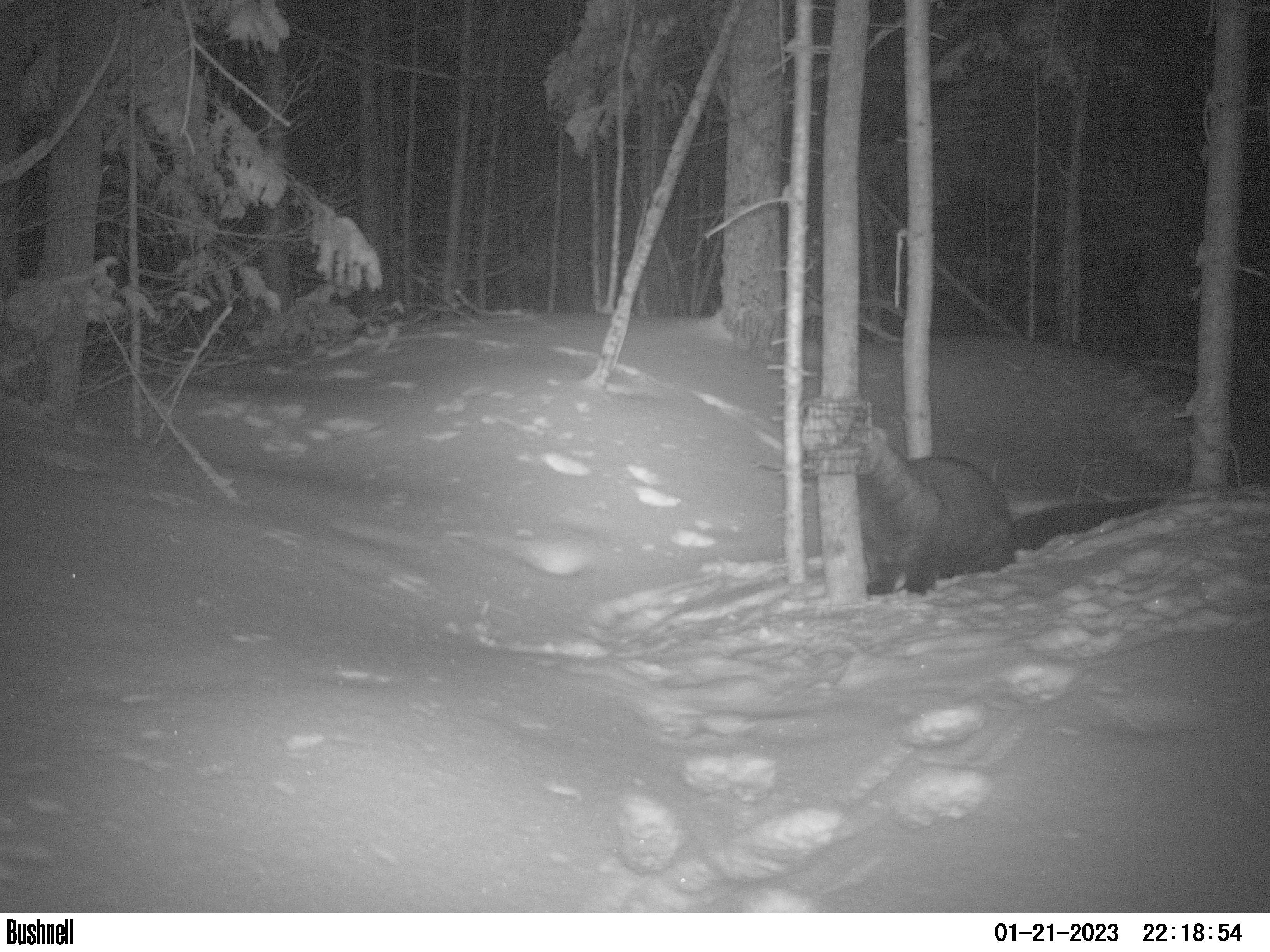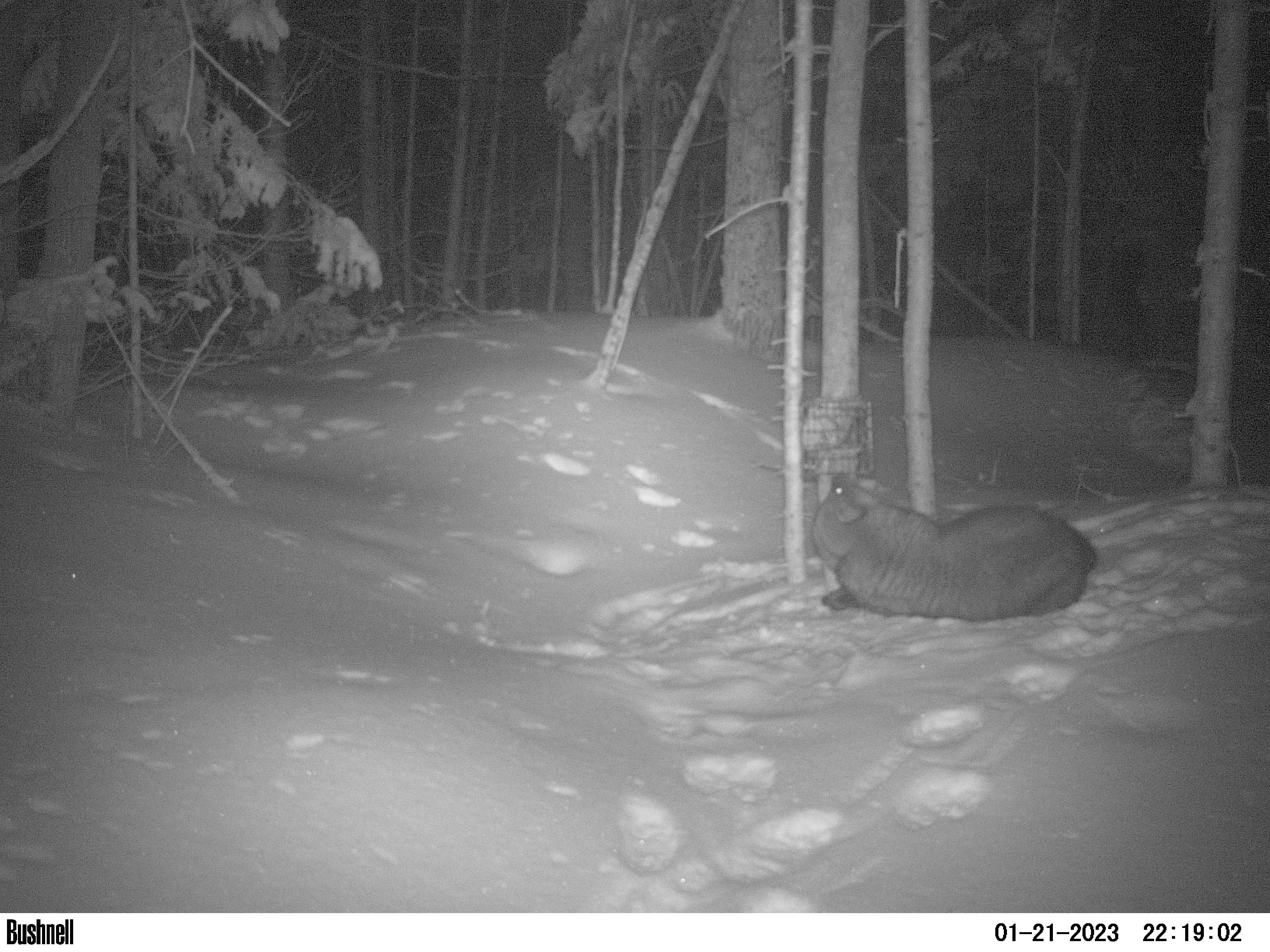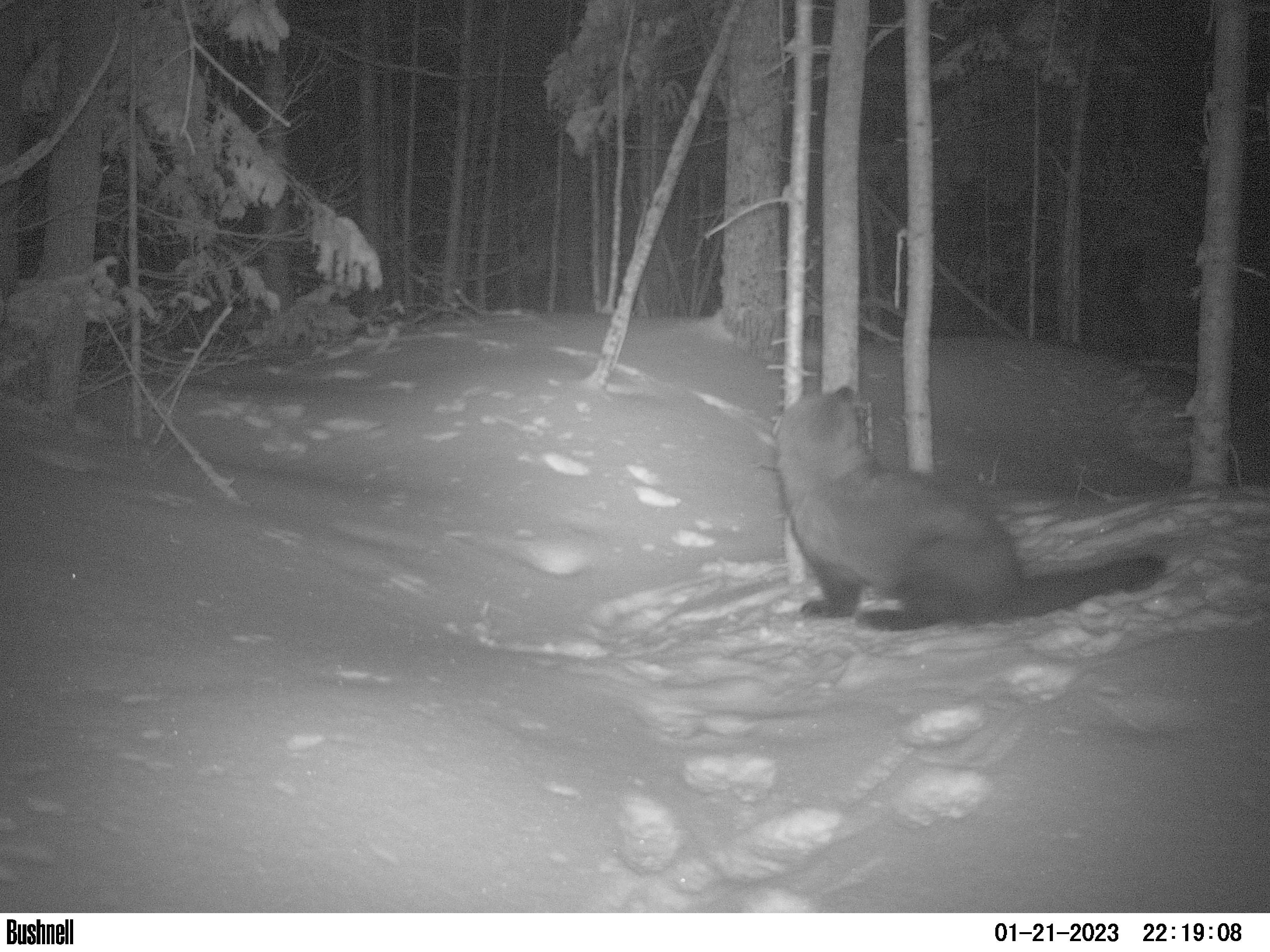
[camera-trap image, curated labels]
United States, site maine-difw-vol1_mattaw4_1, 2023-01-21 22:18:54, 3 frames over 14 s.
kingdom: Animalia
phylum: Chordata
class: Mammalia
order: Carnivora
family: Mustelidae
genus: Pekania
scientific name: Pekania pennanti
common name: fisher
Fisher (Pekania pennanti).